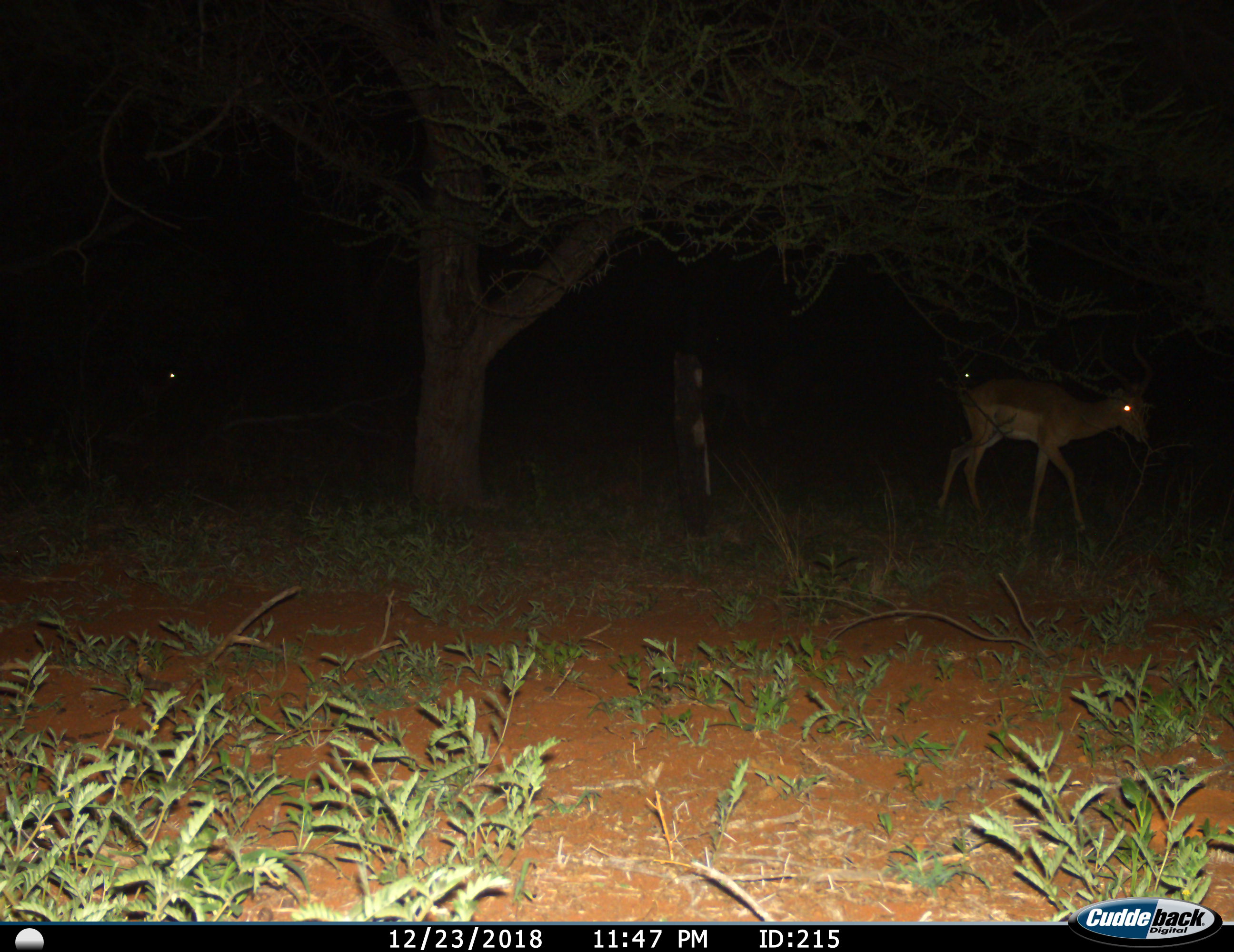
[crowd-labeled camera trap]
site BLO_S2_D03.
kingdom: Animalia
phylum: Chordata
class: Mammalia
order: Artiodactyla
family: Bovidae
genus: Aepyceros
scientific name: Aepyceros melampus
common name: impala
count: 3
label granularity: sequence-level